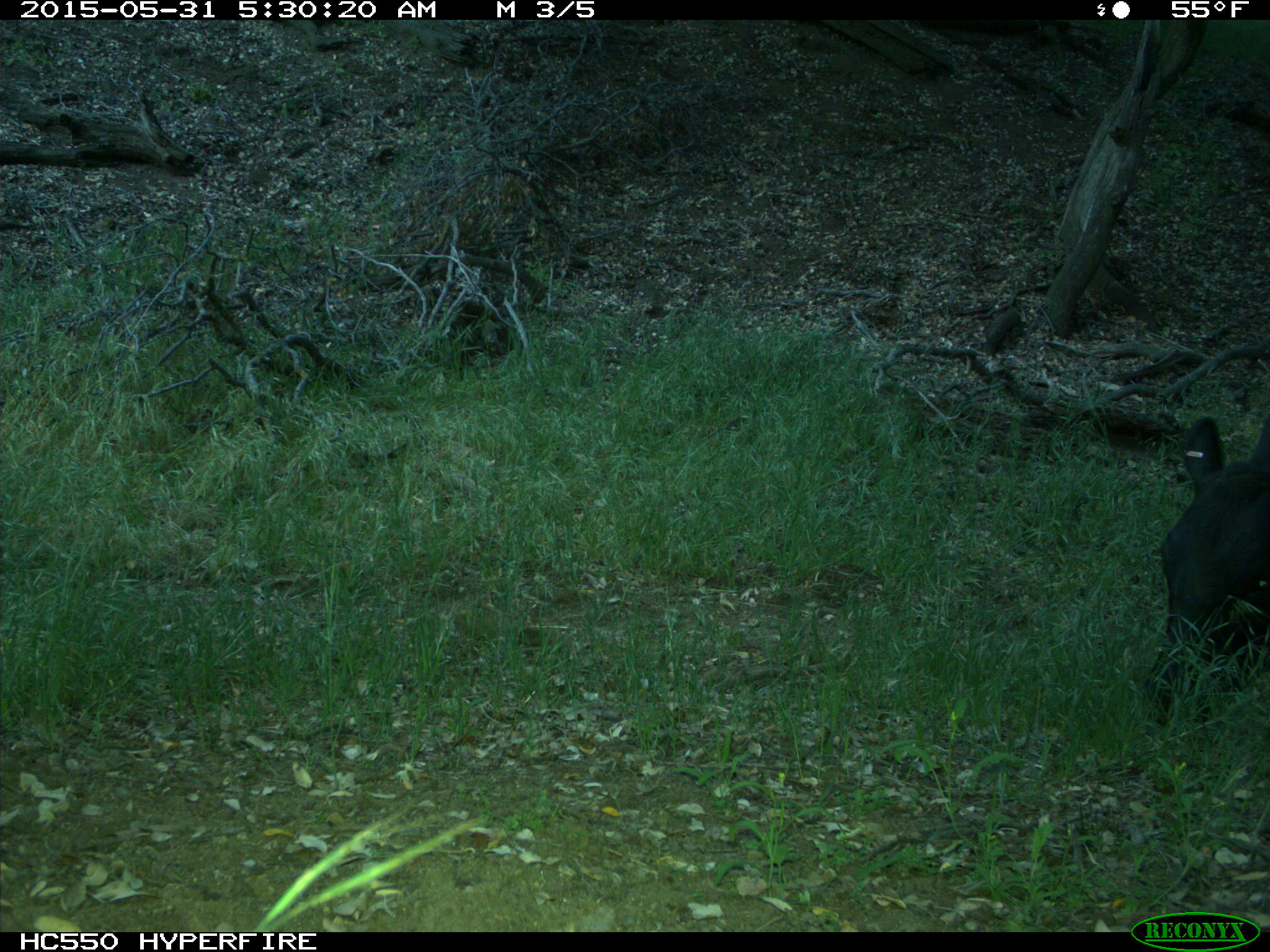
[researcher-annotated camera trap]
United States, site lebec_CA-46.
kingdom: Animalia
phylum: Chordata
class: Mammalia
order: Artiodactyla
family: Bovidae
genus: Bos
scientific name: Bos taurus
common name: domestic cow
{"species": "Bos taurus (domestic cow)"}